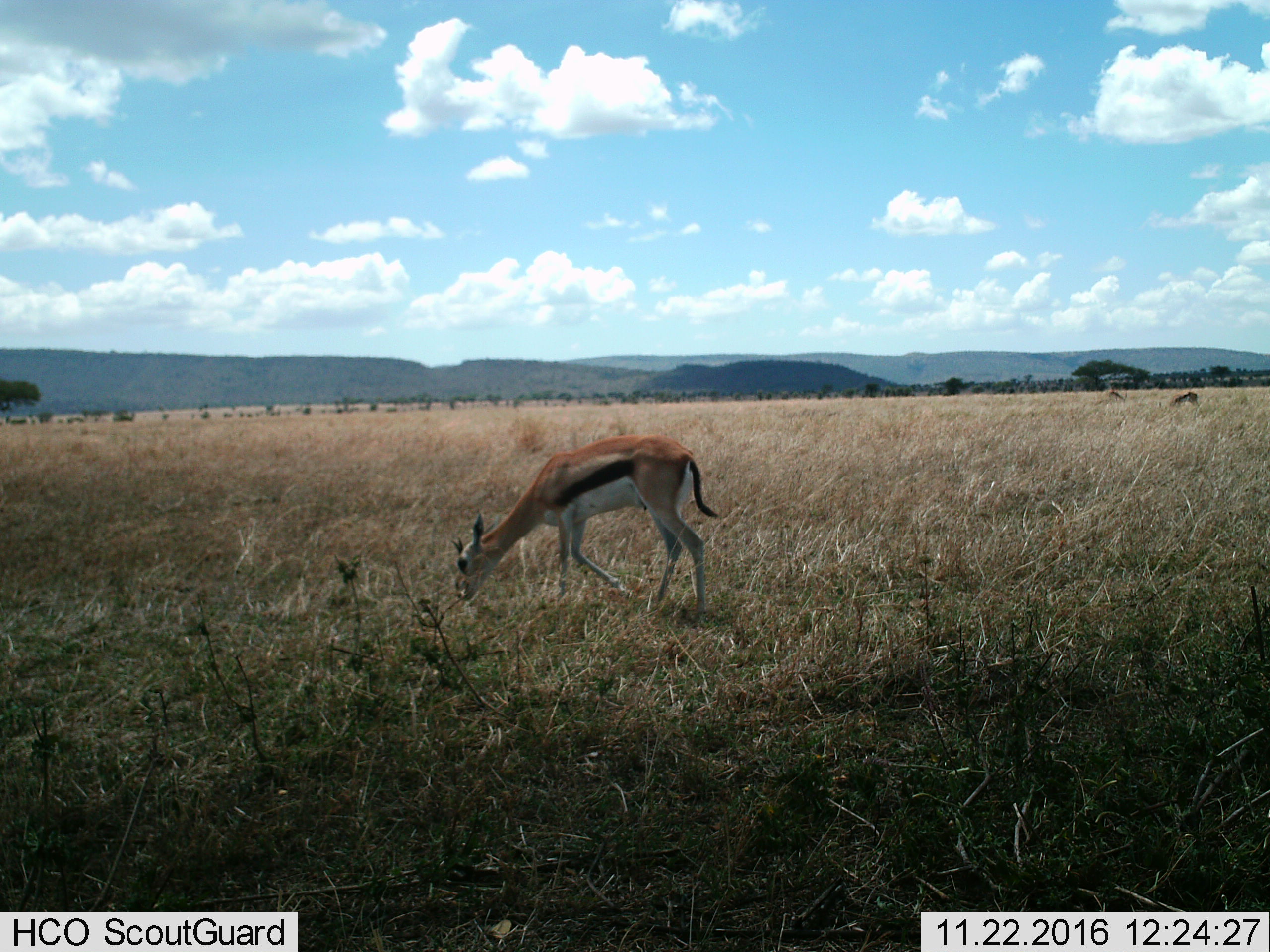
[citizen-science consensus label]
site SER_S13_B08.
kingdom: Animalia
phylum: Chordata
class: Mammalia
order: Artiodactyla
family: Bovidae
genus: Eudorcas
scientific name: Eudorcas thomsonii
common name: thomson's gazelle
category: gazellethomsons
Gazellethomsons (thomson's gazelle) (Eudorcas thomsonii), count 1. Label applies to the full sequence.